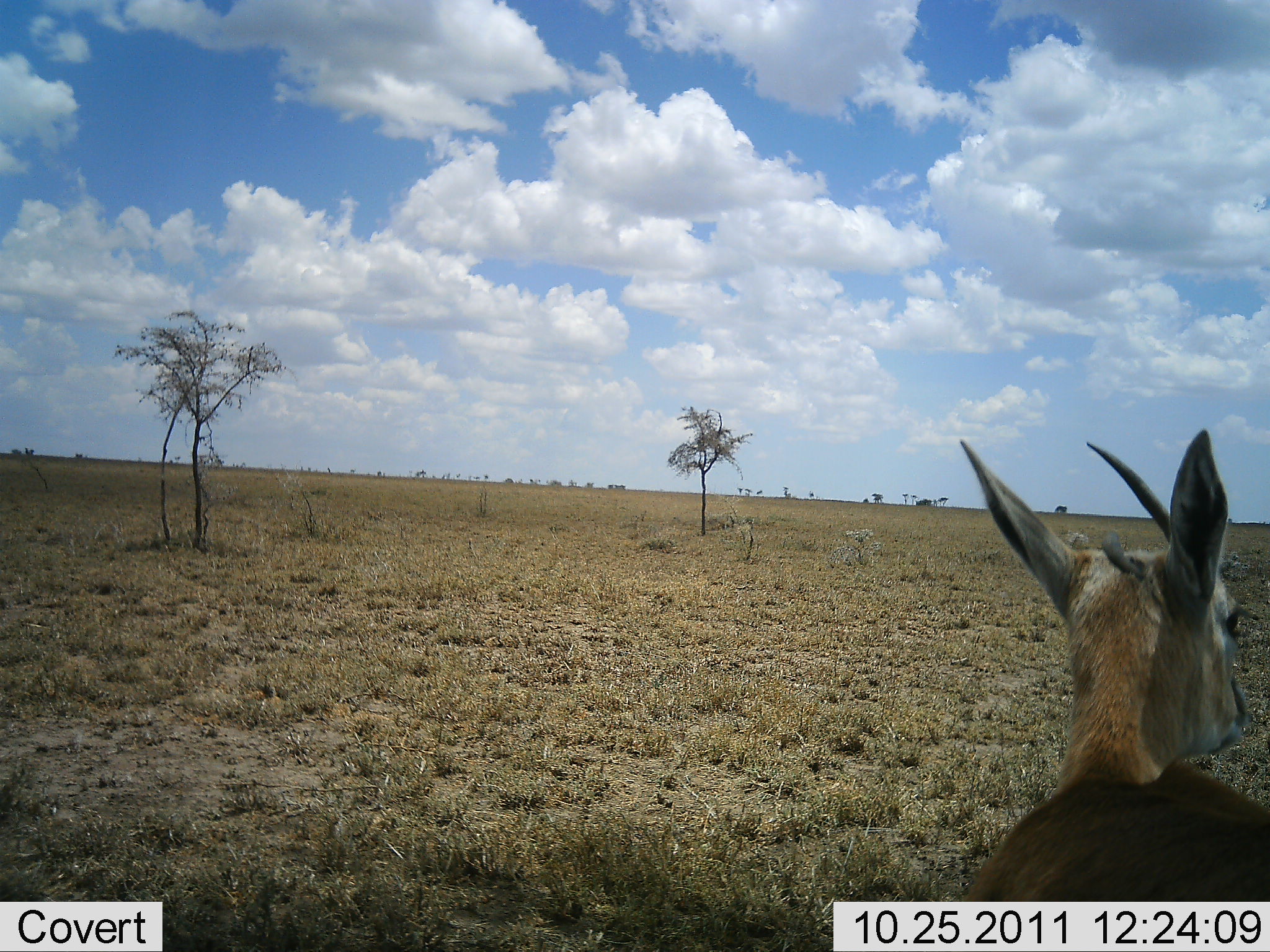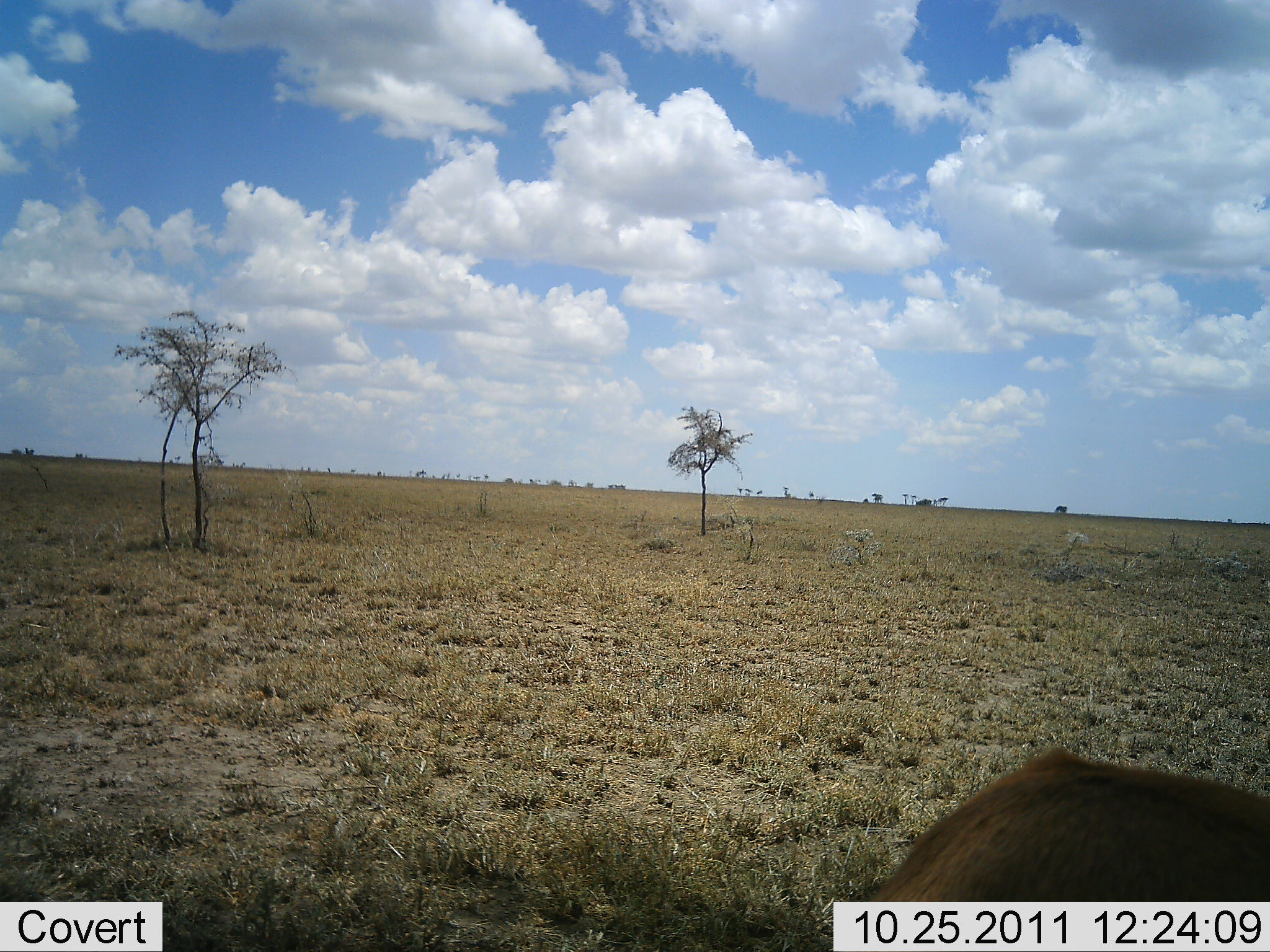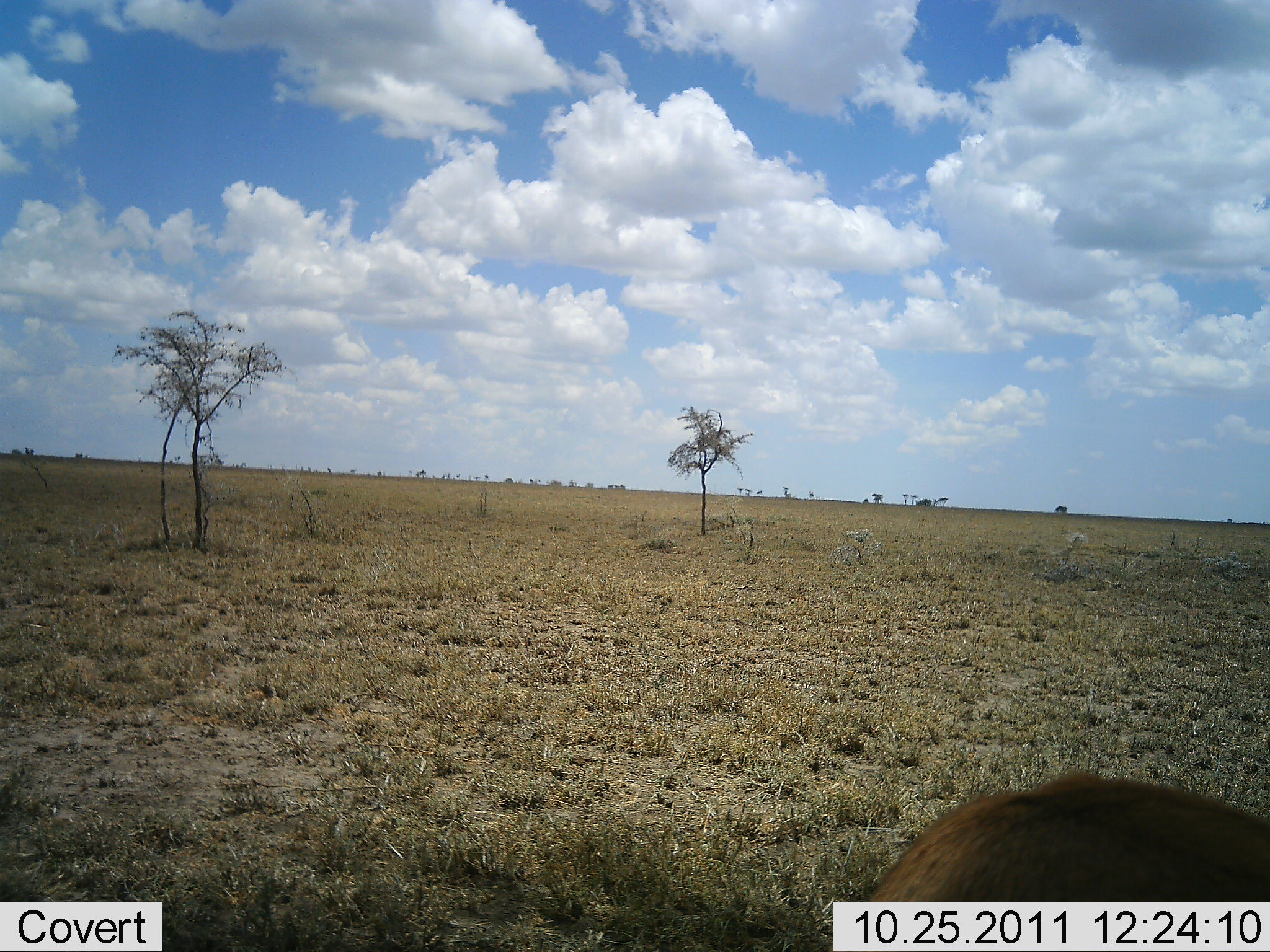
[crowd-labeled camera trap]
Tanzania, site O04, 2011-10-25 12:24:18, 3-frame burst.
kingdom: Animalia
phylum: Chordata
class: Mammalia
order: Artiodactyla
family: Bovidae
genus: Nanger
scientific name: Nanger granti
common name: grant's gazelle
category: gazellegrants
Gazellegrants (grant's gazelle) (Nanger granti), count 1. Behavior (volunteer vote fractions): standing 56%, resting 11%, moving 22%, interacting 0%. Young present (vote fraction): 0%. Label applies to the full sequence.